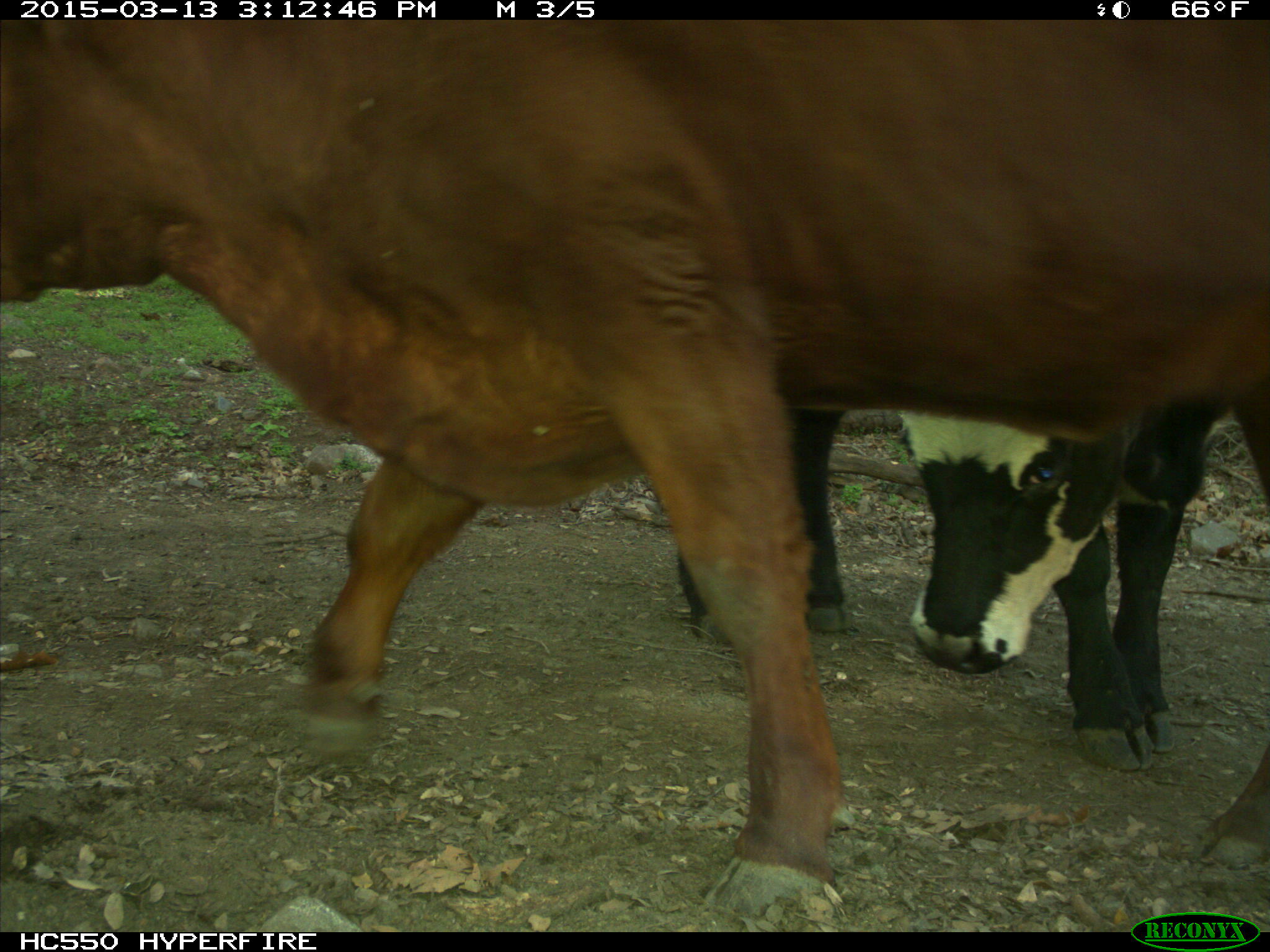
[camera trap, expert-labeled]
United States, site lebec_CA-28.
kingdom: Animalia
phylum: Chordata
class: Mammalia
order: Artiodactyla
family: Bovidae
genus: Bos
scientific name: Bos taurus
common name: domestic cow